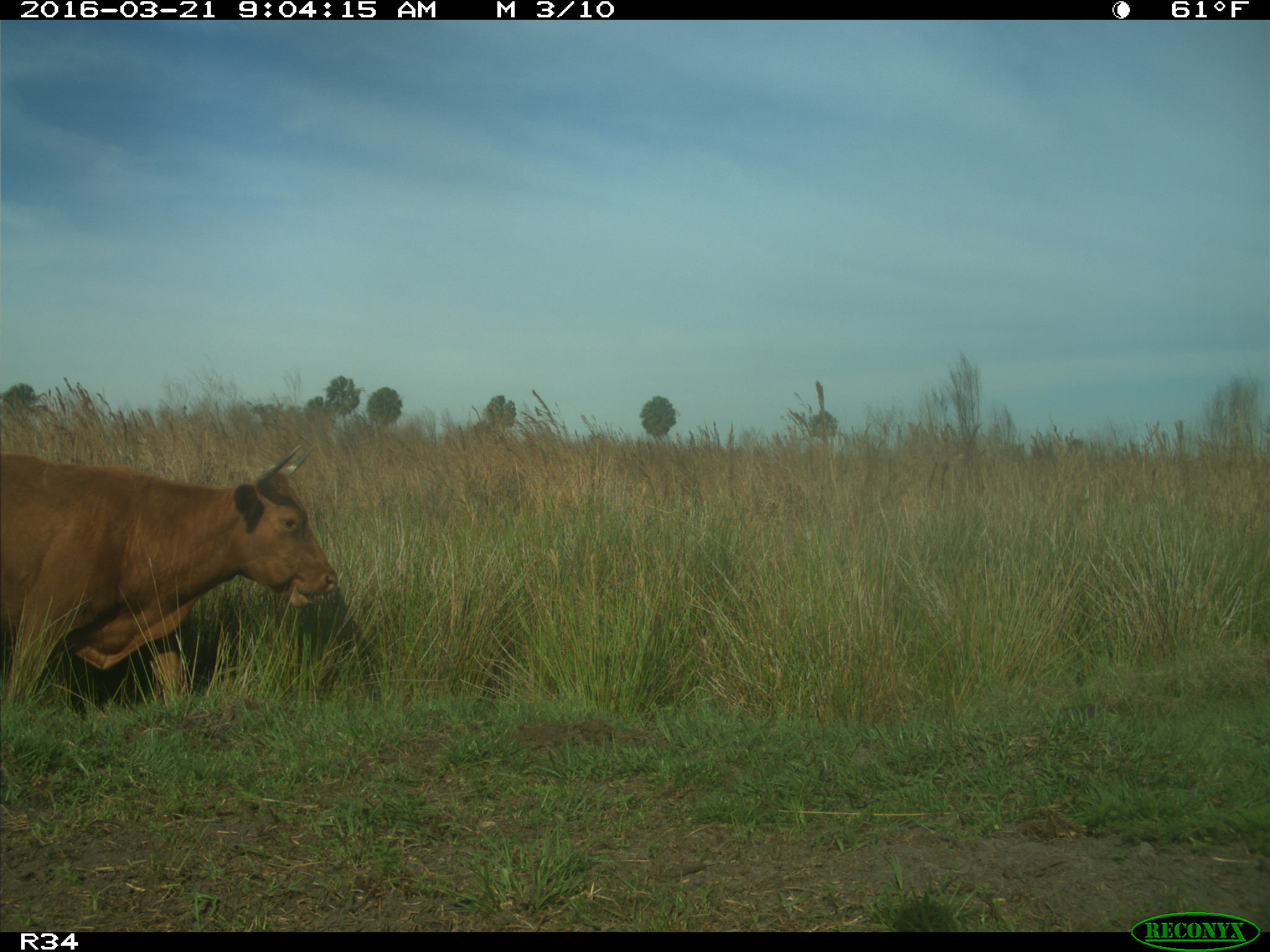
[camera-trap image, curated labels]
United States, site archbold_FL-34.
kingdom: Animalia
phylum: Chordata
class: Mammalia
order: Artiodactyla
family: Bovidae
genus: Bos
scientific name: Bos taurus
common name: domestic cow